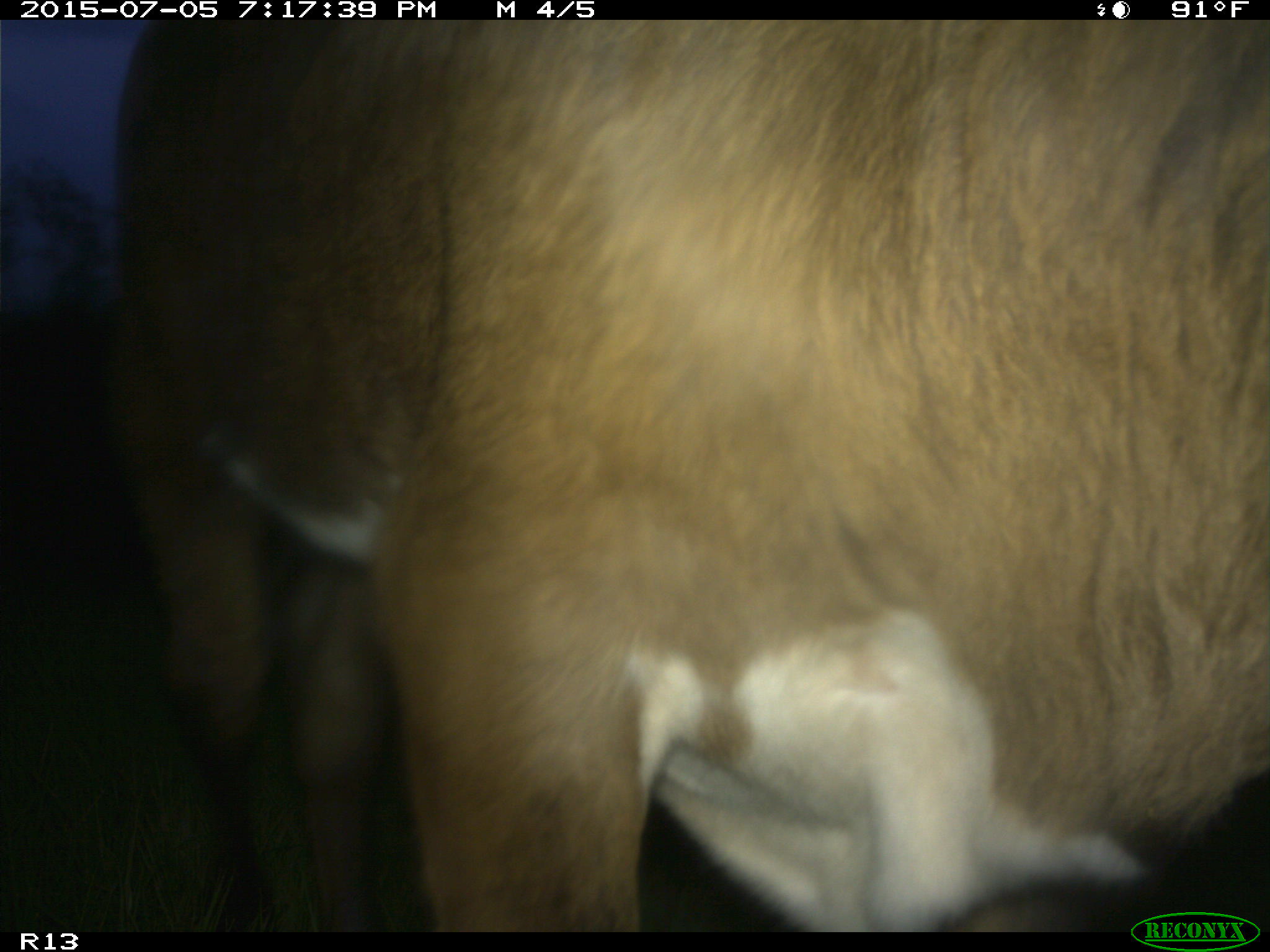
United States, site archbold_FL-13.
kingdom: Animalia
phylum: Chordata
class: Mammalia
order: Artiodactyla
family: Bovidae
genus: Bos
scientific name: Bos taurus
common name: domestic cow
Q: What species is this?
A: Bos taurus (domestic cow).